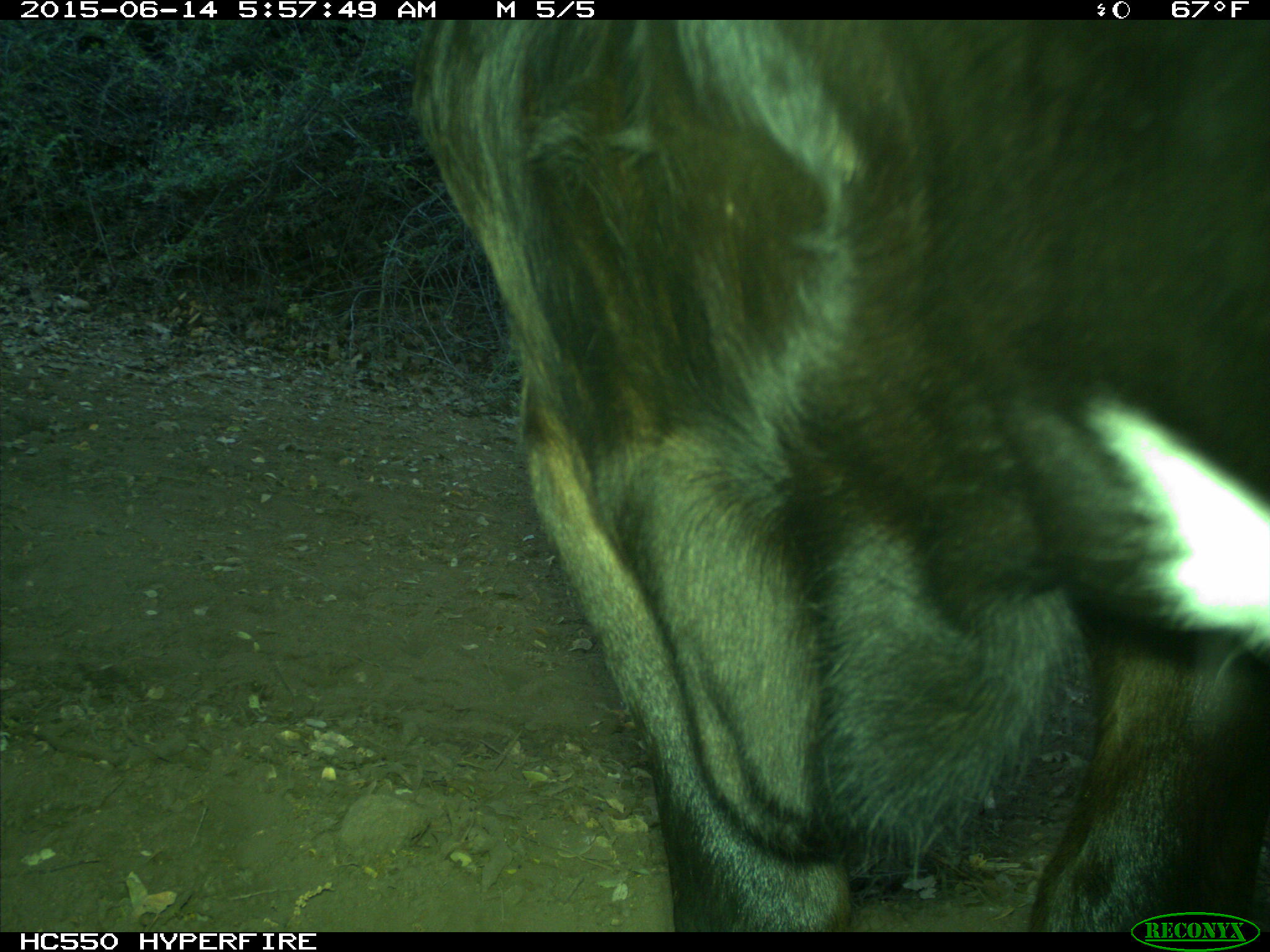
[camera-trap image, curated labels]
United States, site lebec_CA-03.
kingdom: Animalia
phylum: Chordata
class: Mammalia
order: Artiodactyla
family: Bovidae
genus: Bos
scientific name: Bos taurus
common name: domestic cow